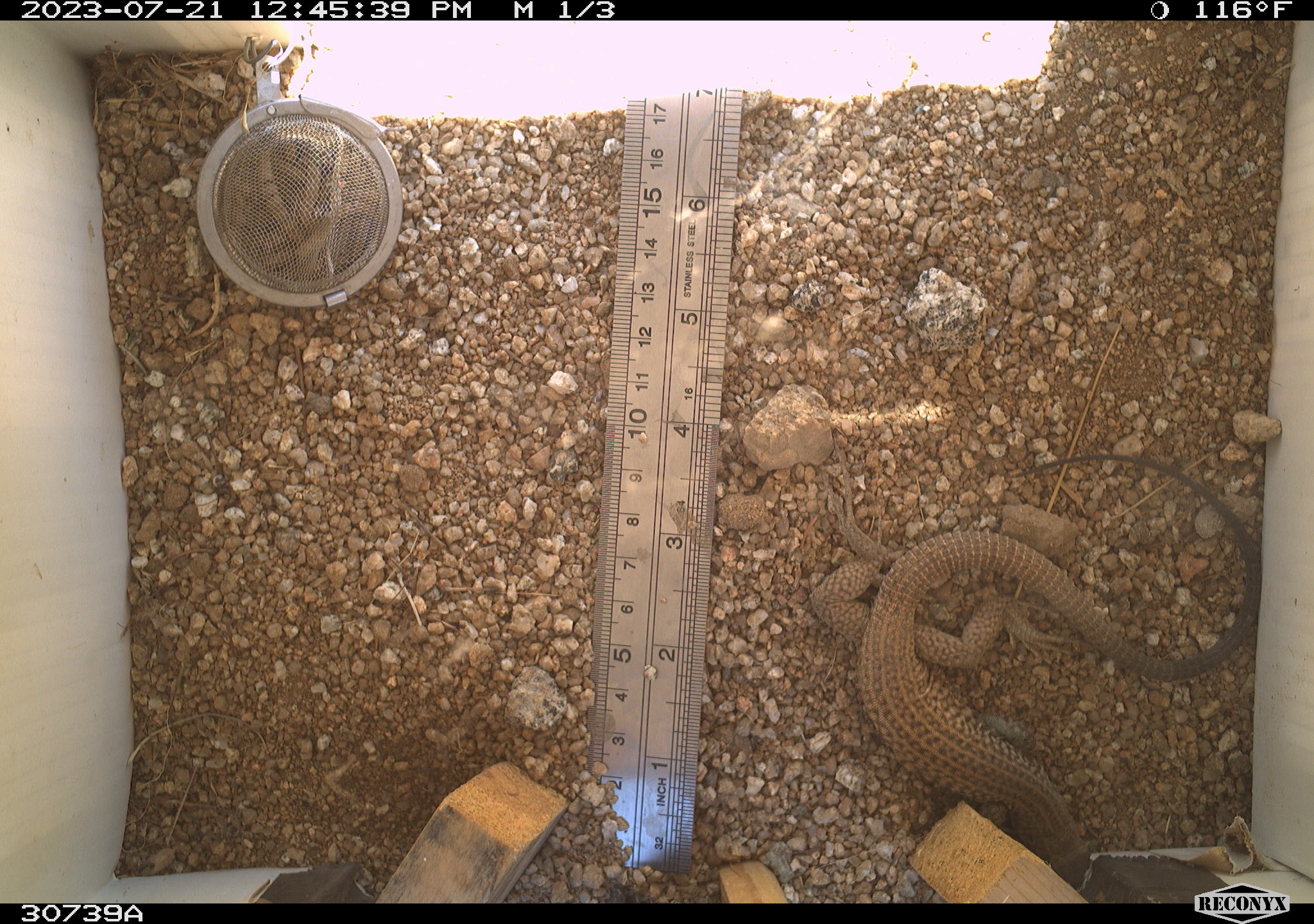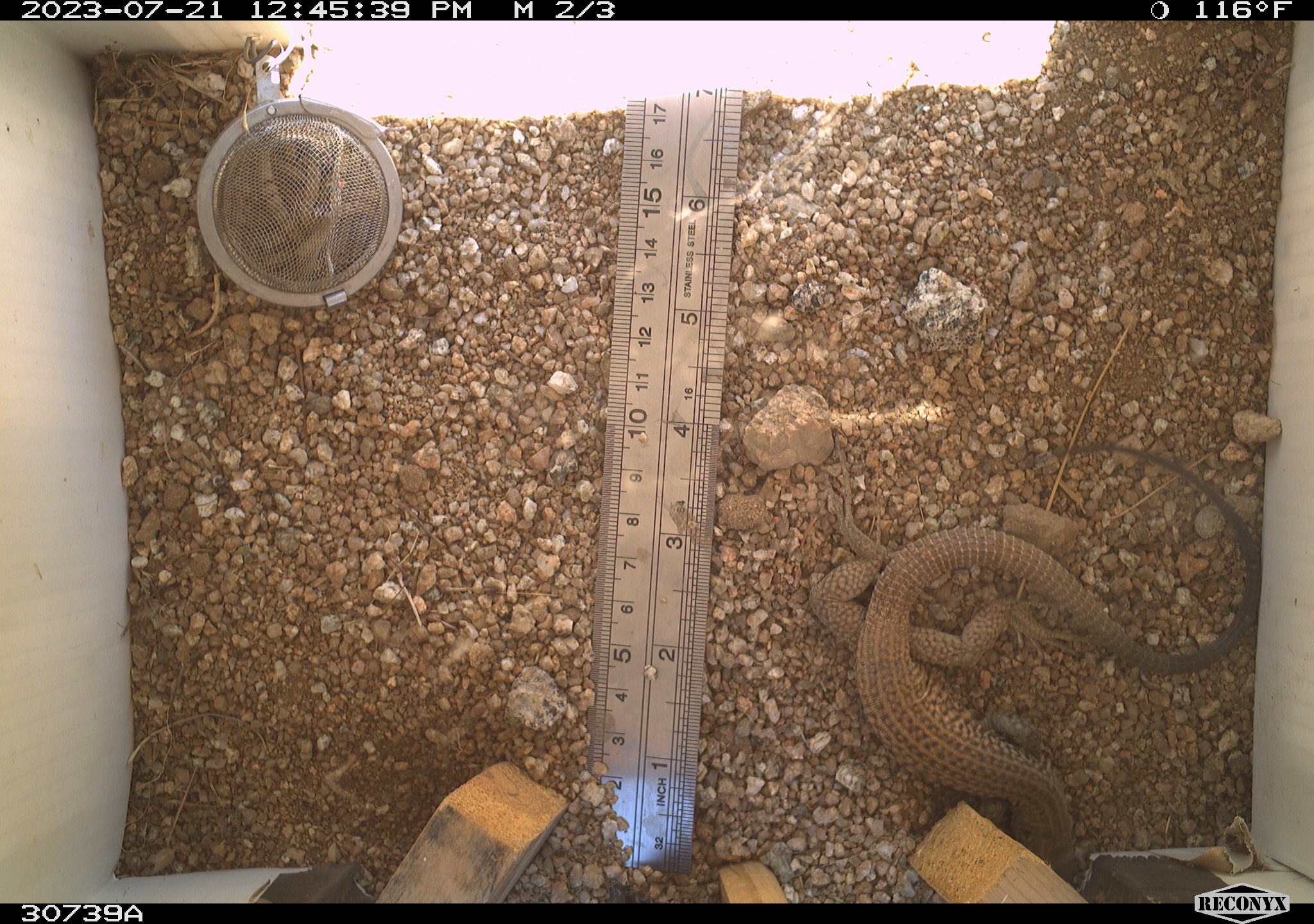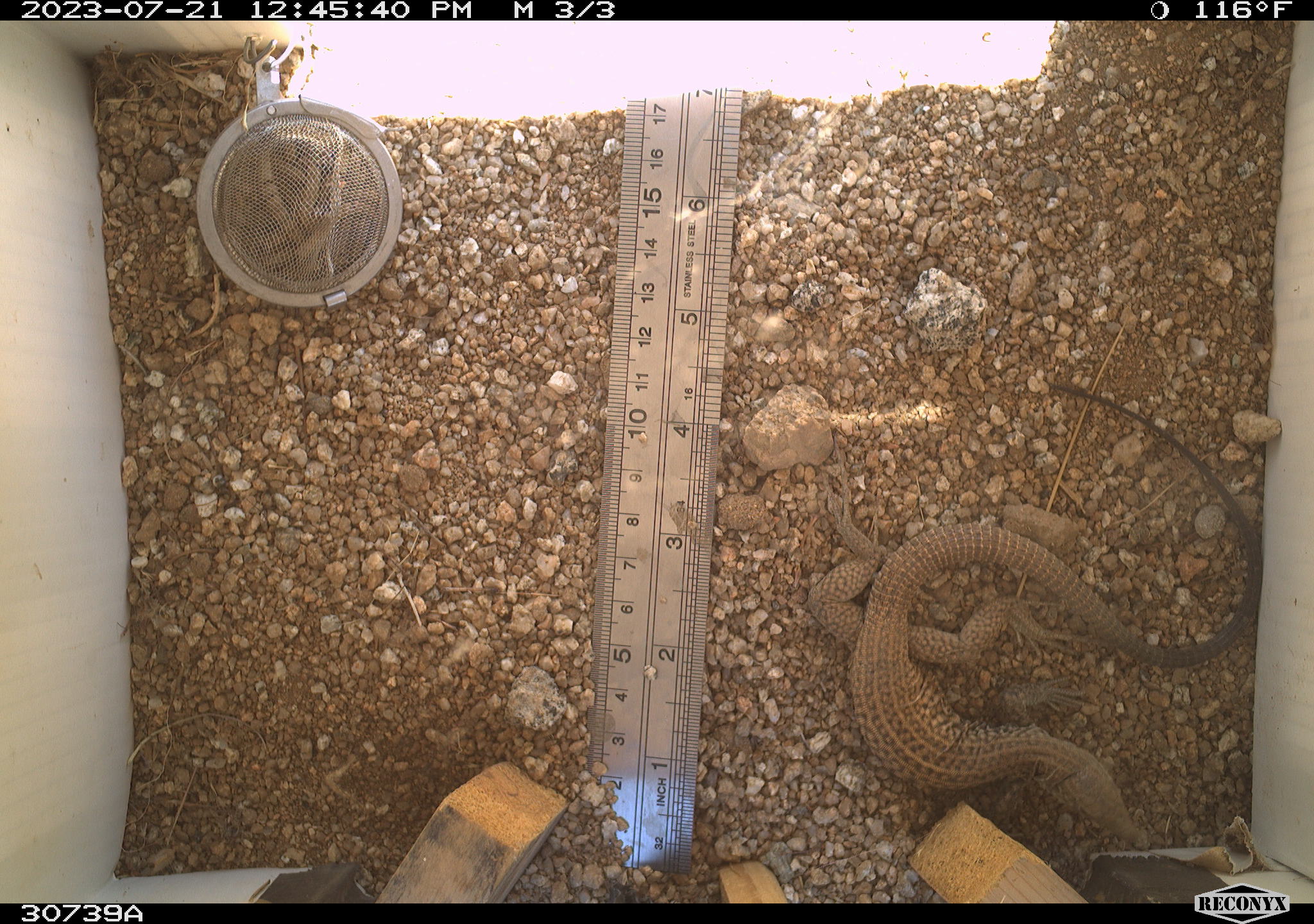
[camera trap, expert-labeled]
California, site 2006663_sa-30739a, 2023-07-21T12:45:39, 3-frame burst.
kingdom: Animalia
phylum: Chordata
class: Reptilia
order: Squamata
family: Teiidae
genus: Aspidoscelis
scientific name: Aspidoscelis tigris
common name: western whiptail